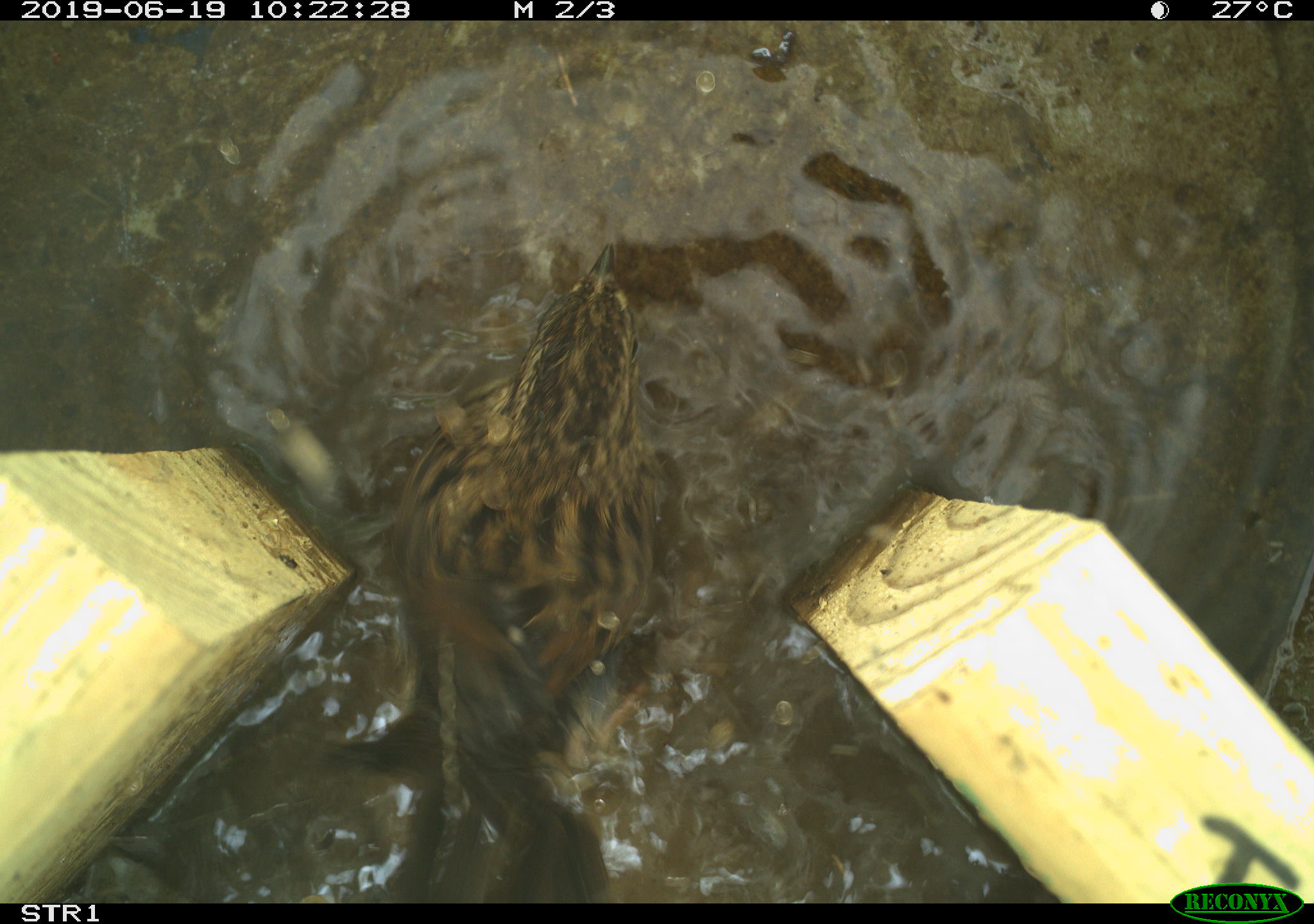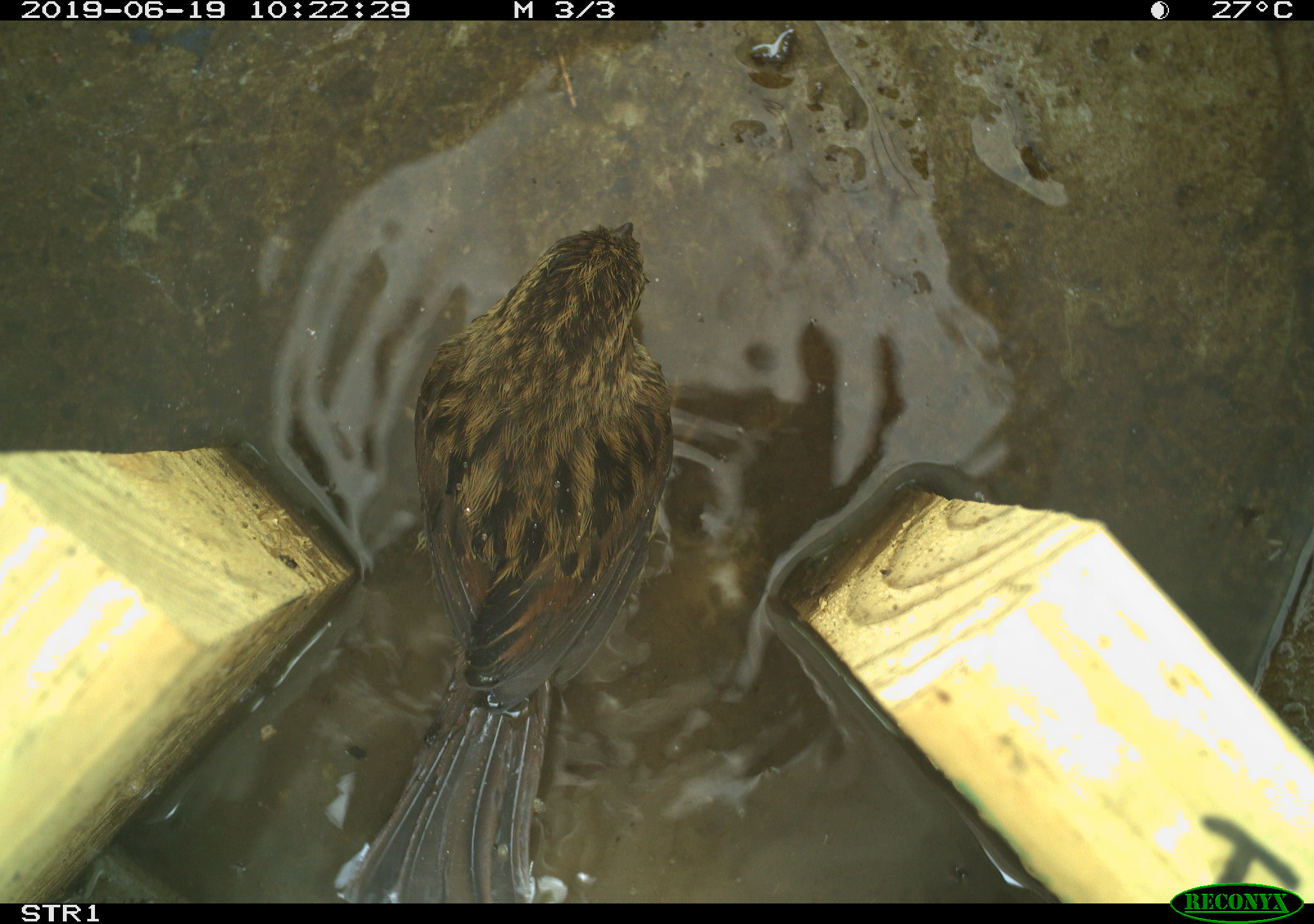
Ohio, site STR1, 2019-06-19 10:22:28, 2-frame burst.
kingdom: Animalia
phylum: Chordata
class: Aves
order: Passeriformes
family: Passerellidae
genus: Melospiza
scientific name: Melospiza melodia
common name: song sparrow